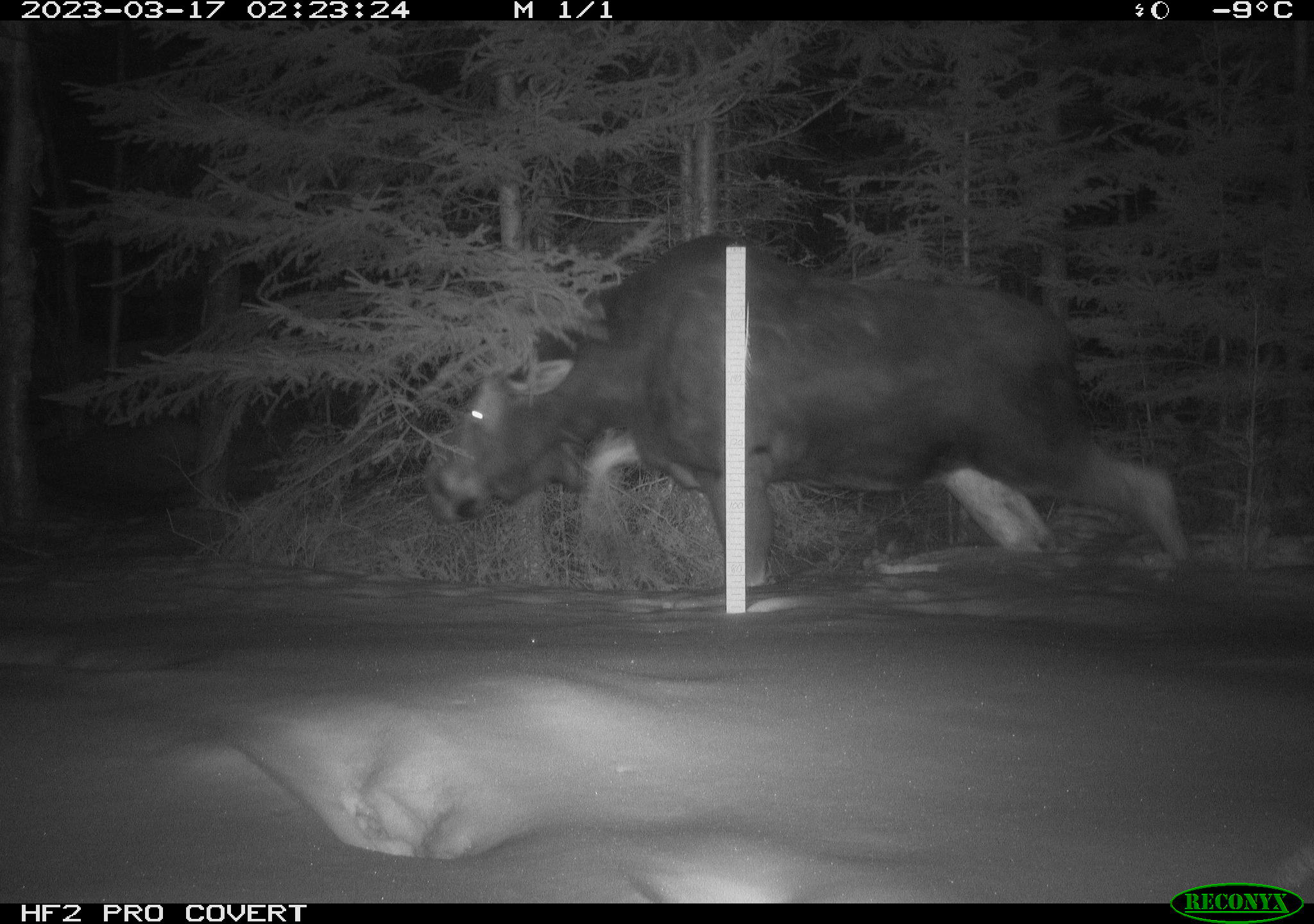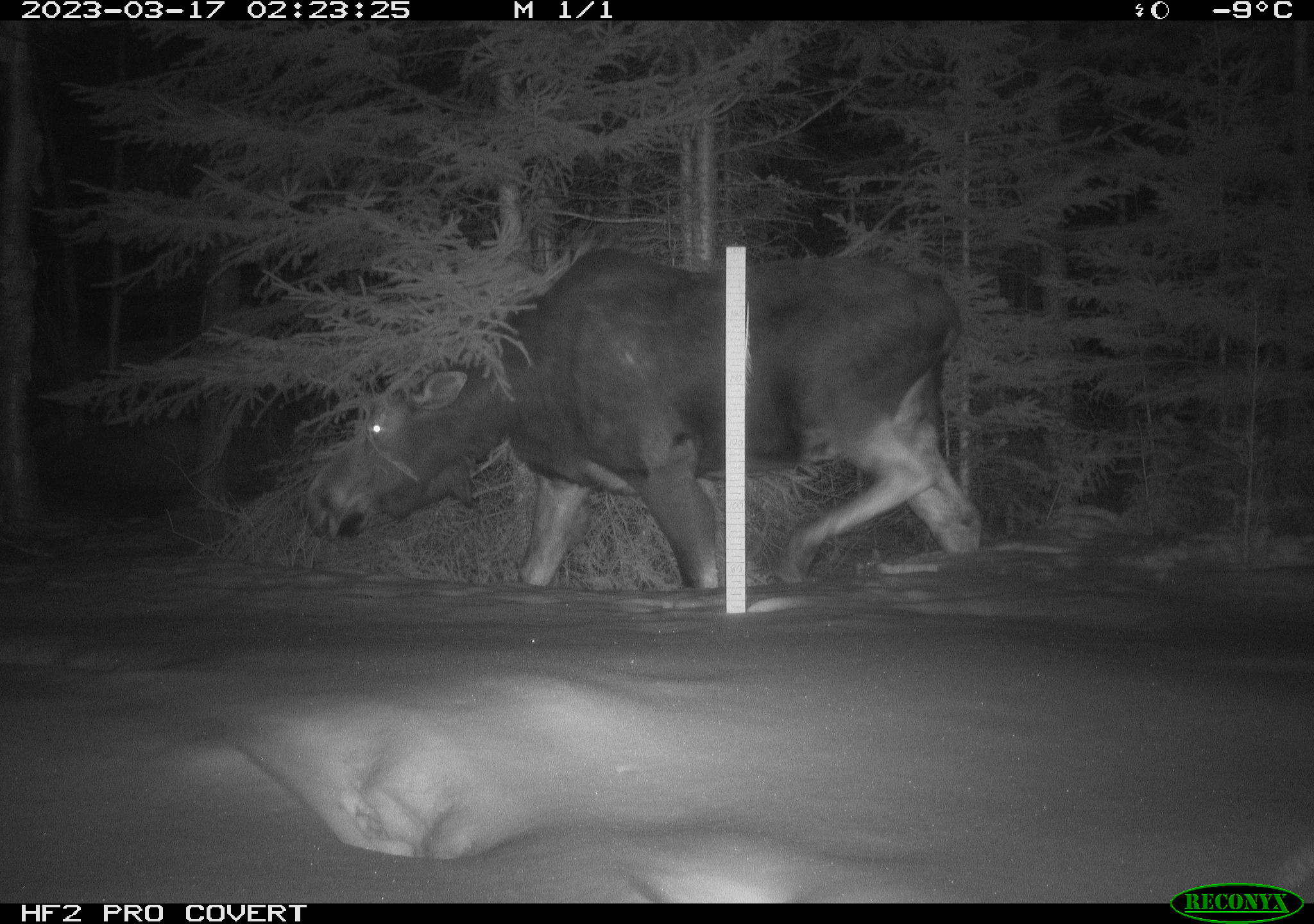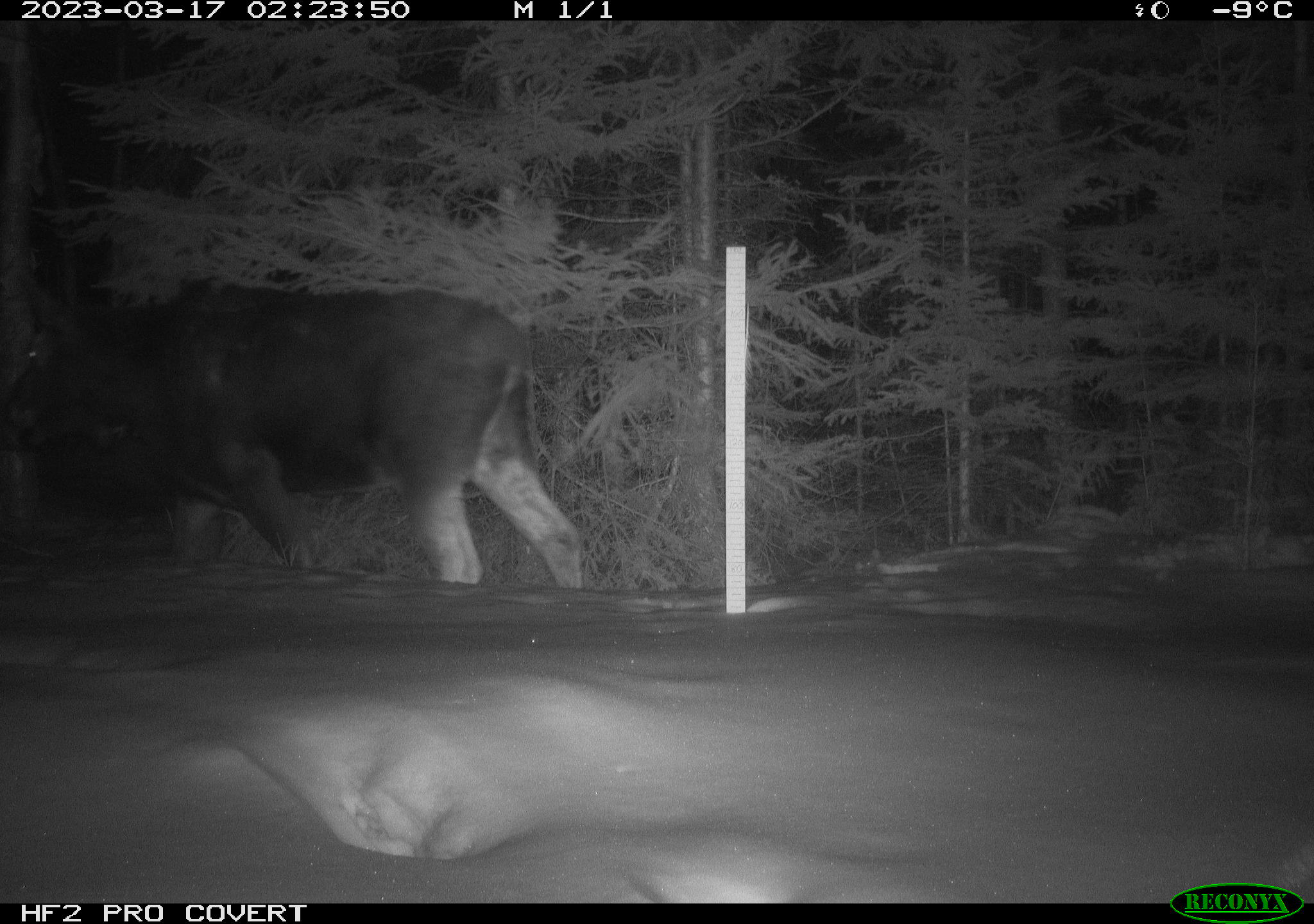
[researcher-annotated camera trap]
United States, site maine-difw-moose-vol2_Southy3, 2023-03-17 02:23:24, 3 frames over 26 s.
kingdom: Animalia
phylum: Chordata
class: Mammalia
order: Artiodactyla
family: Cervidae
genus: Alces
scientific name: Alces alces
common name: moose